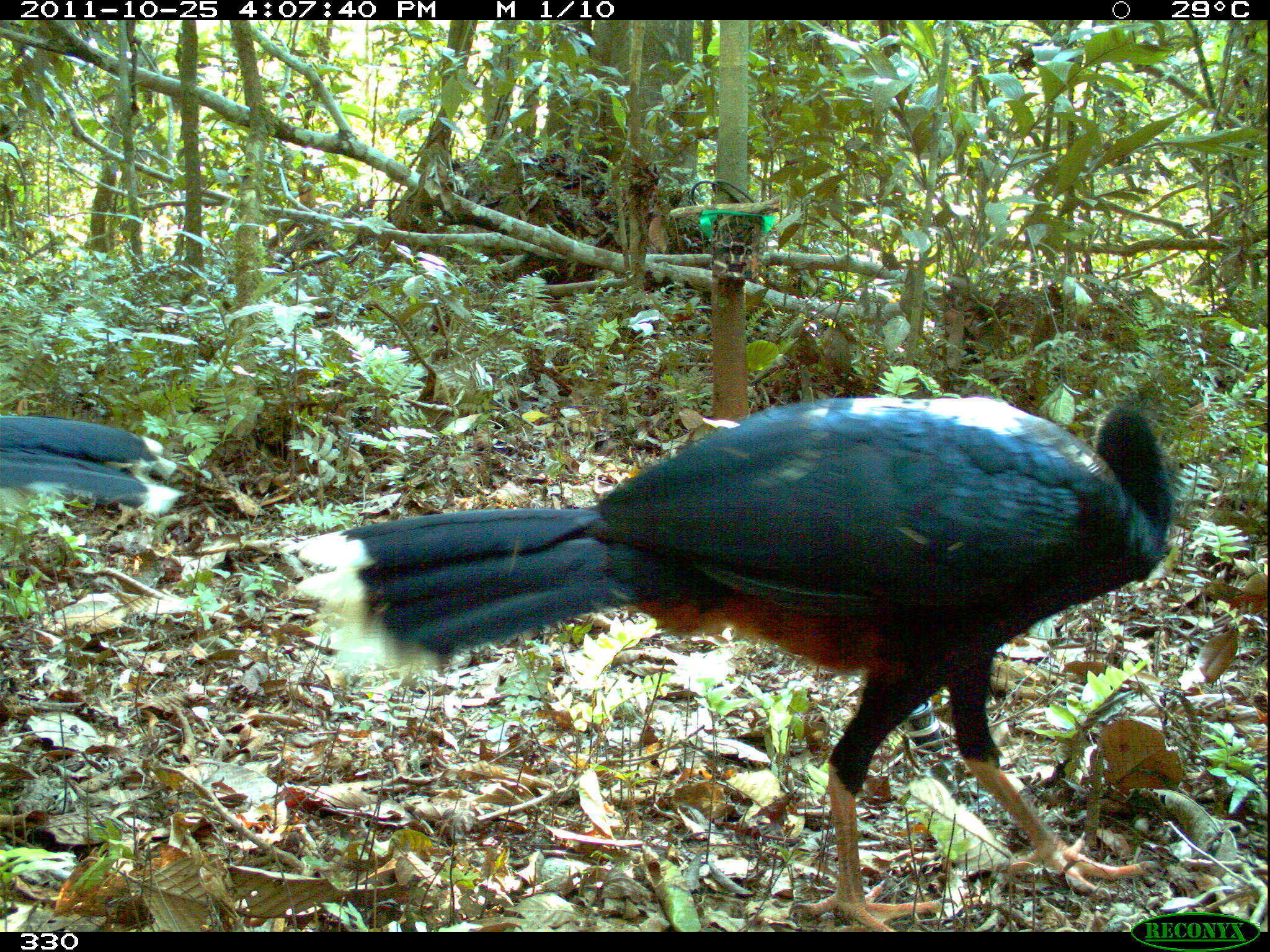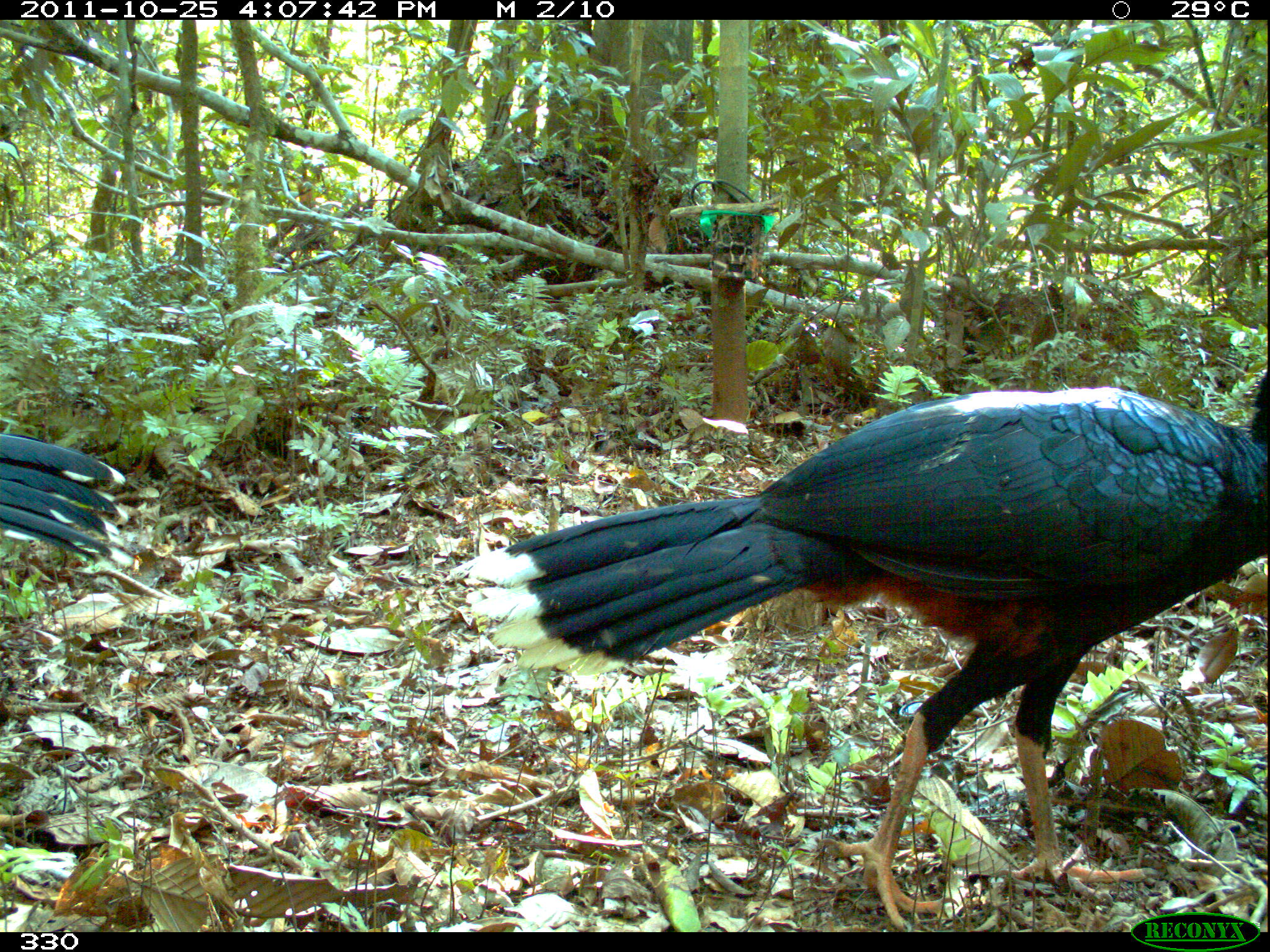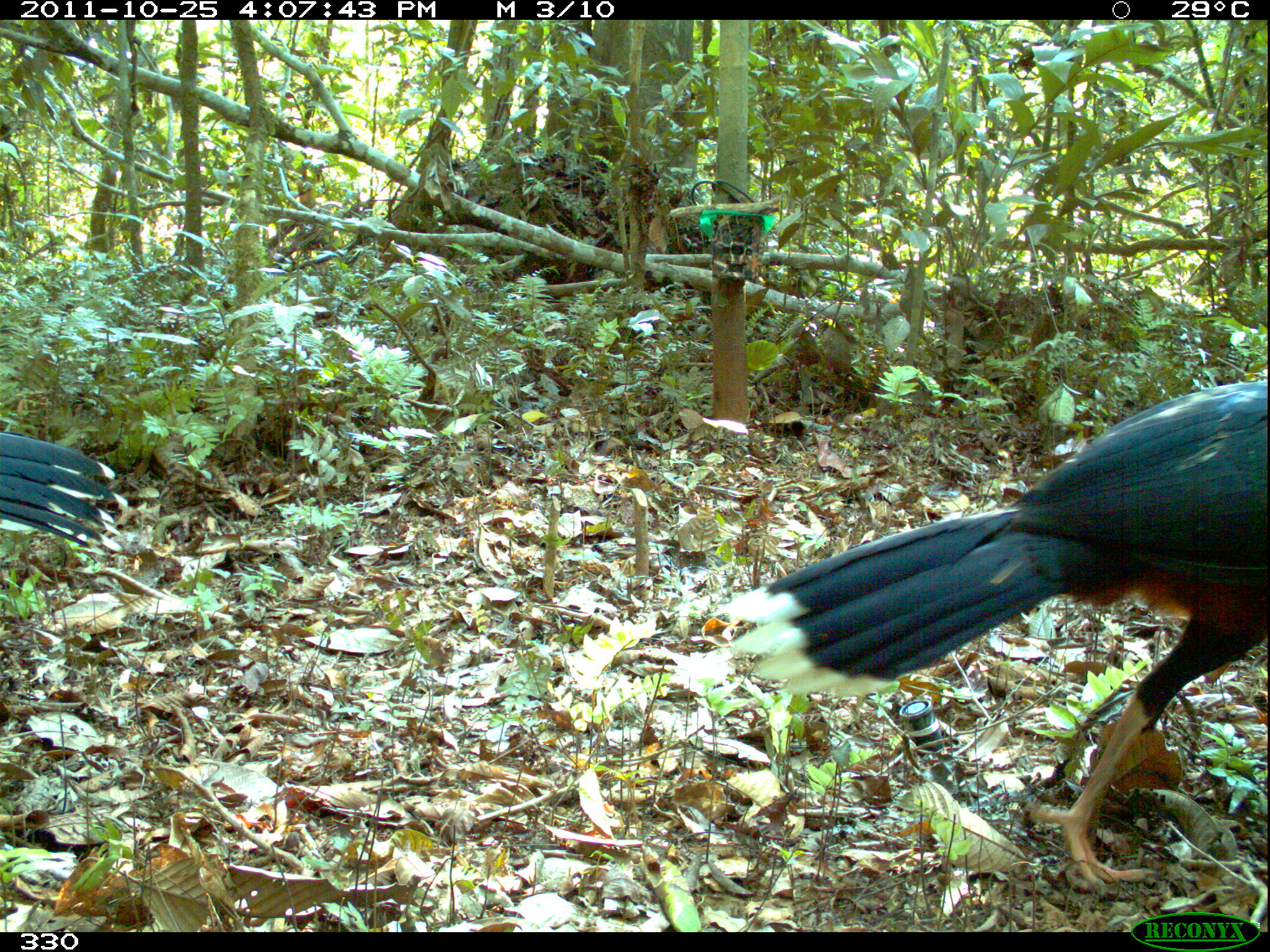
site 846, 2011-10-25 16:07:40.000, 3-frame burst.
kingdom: Animalia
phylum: Chordata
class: Aves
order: Galliformes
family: Cracidae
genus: Mitu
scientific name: Mitu tuberosum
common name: razor-billed curassow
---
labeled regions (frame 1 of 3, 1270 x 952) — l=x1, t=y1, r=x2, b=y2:
mitu tuberosum: l=293, t=392, r=1172, b=932; l=0, t=407, r=187, b=516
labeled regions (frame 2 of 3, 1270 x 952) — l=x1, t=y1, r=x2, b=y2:
mitu tuberosum: l=456, t=366, r=1266, b=932; l=0, t=427, r=138, b=574